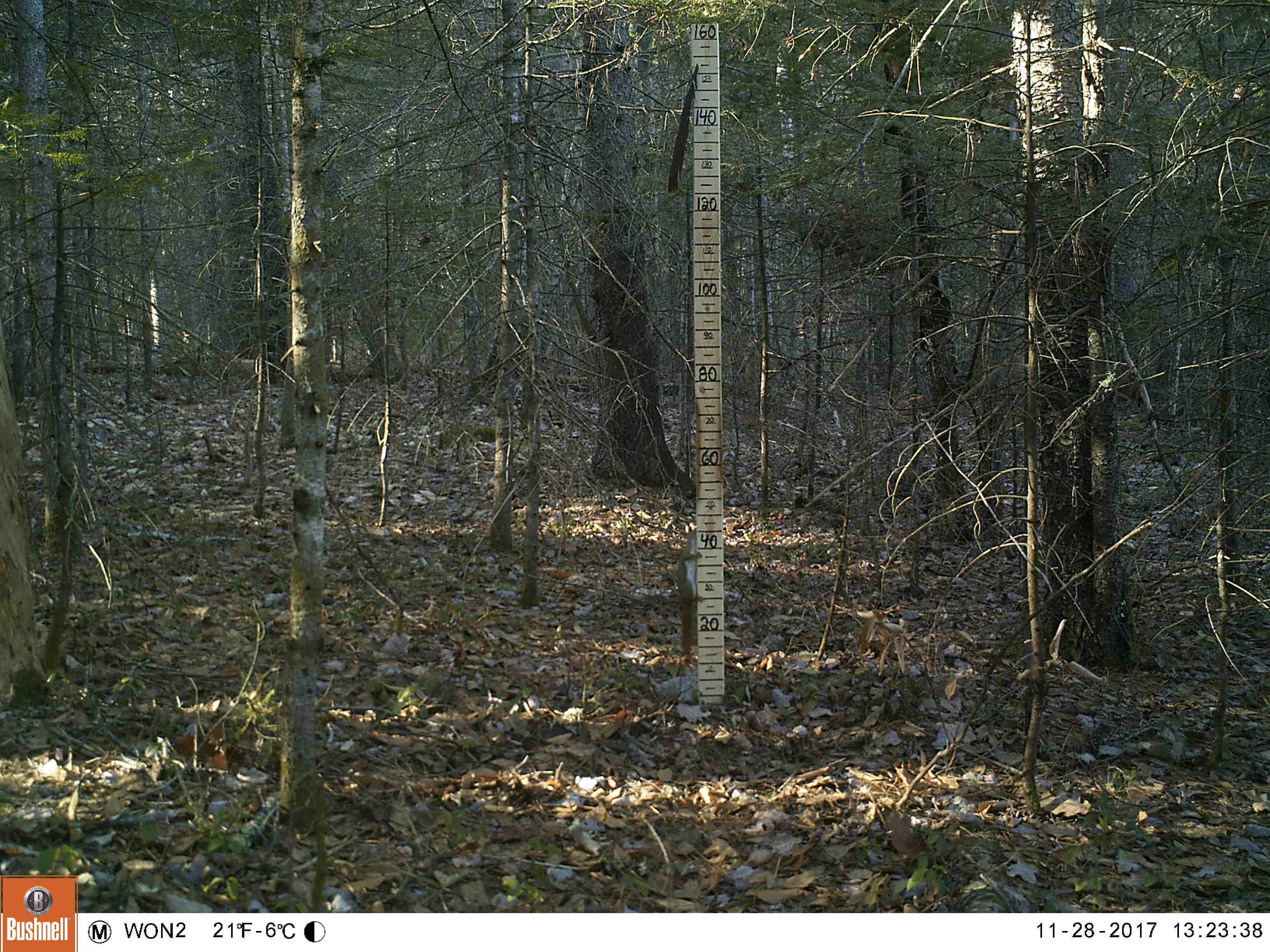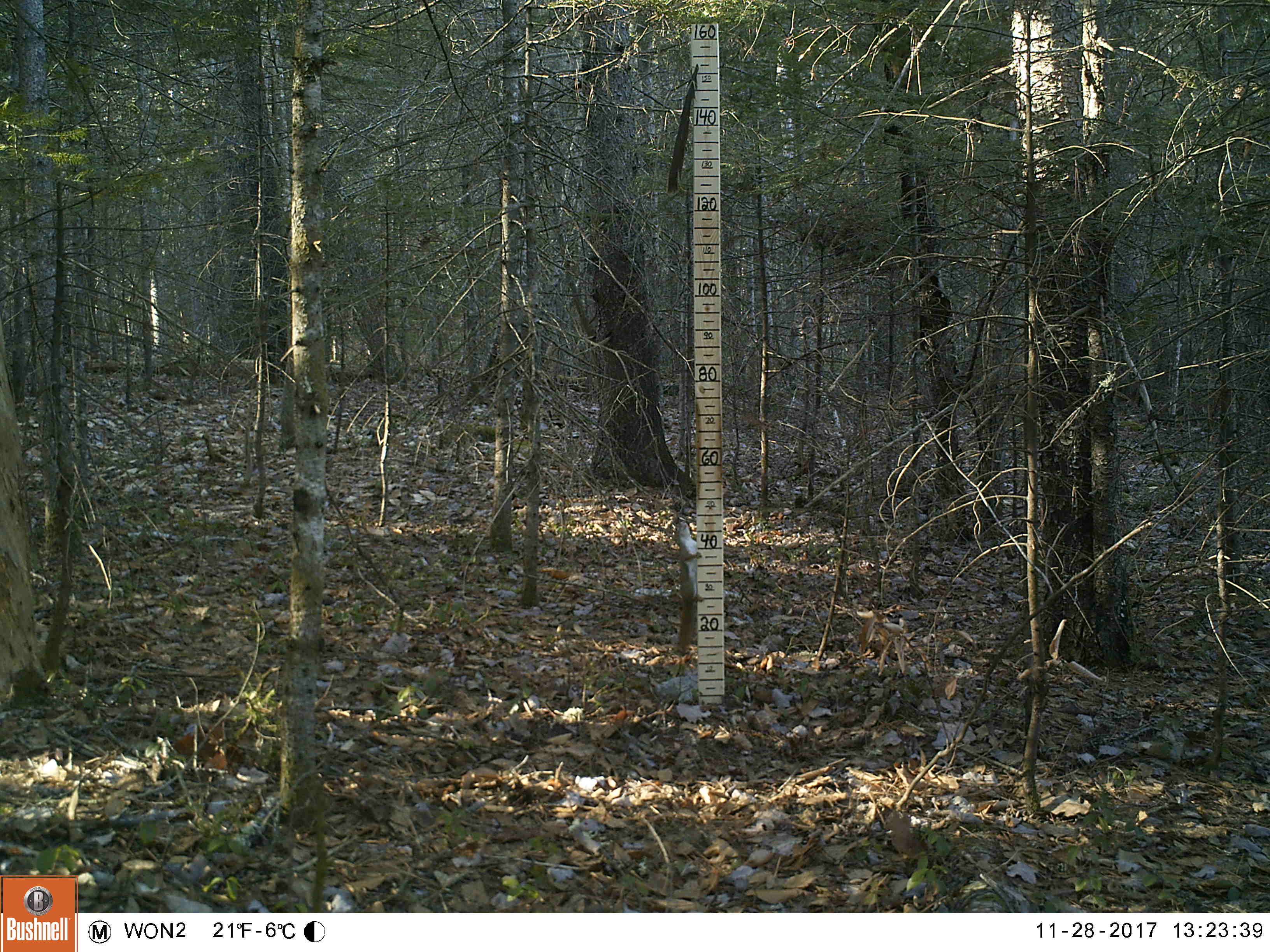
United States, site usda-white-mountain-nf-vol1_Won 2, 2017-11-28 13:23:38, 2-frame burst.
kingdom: Animalia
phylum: Chordata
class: Mammalia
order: Rodentia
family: Sciuridae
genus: Tamiasciurus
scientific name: Tamiasciurus hudsonicus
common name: red squirrel